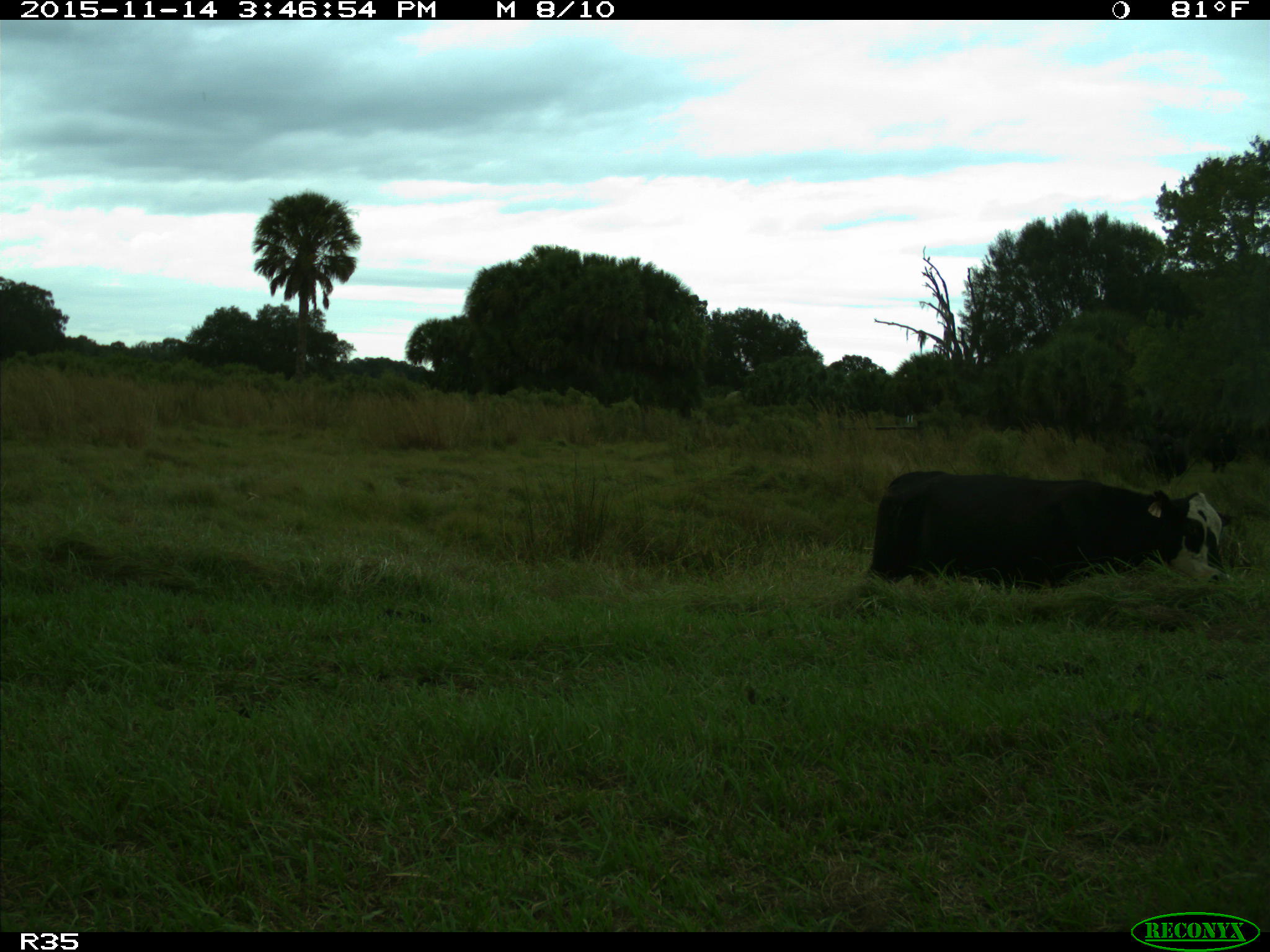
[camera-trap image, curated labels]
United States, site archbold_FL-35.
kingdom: Animalia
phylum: Chordata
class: Mammalia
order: Artiodactyla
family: Bovidae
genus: Bos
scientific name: Bos taurus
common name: domestic cow